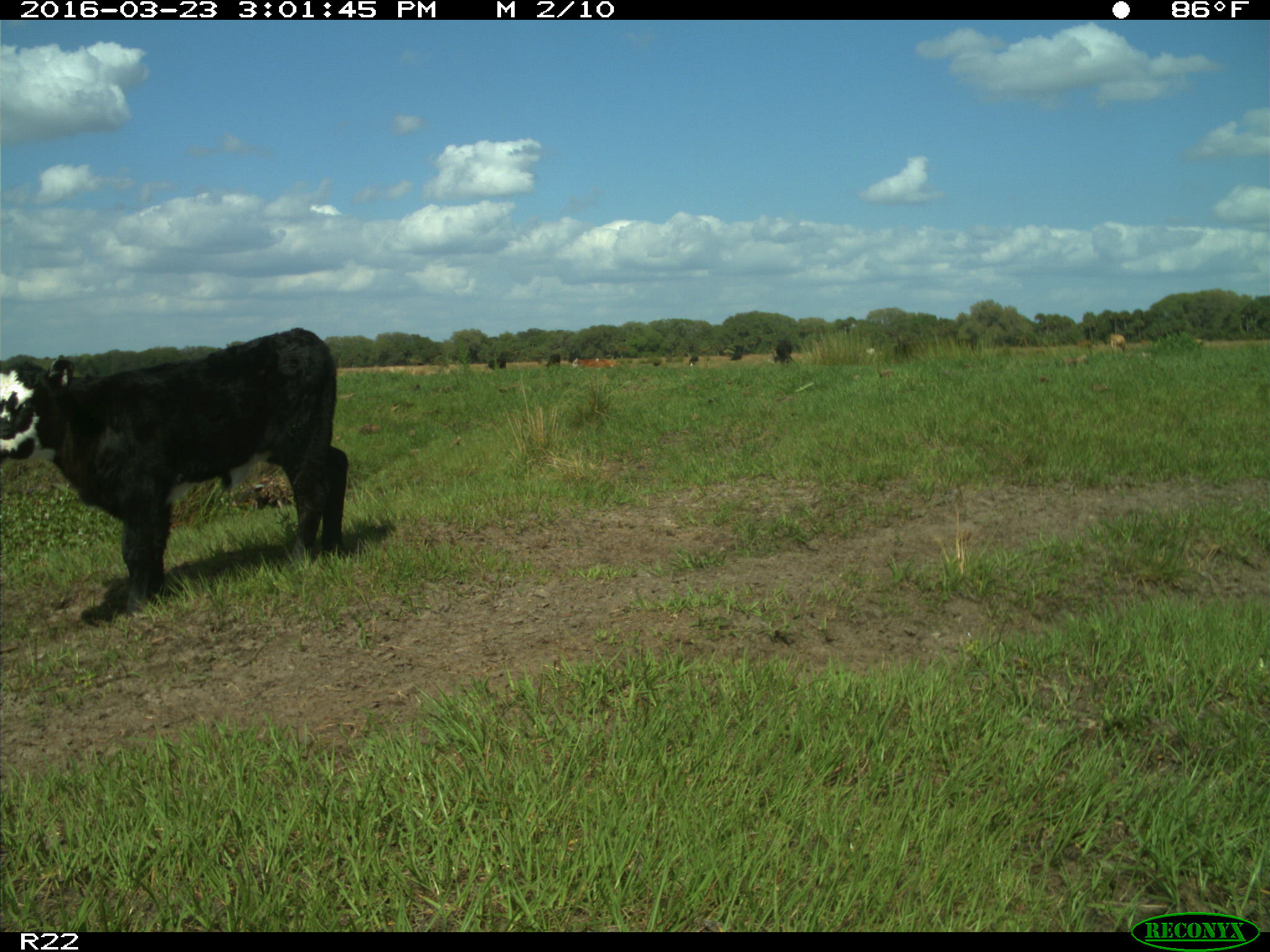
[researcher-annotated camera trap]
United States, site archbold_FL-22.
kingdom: Animalia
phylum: Chordata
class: Mammalia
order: Artiodactyla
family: Bovidae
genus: Bos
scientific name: Bos taurus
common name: domestic cow